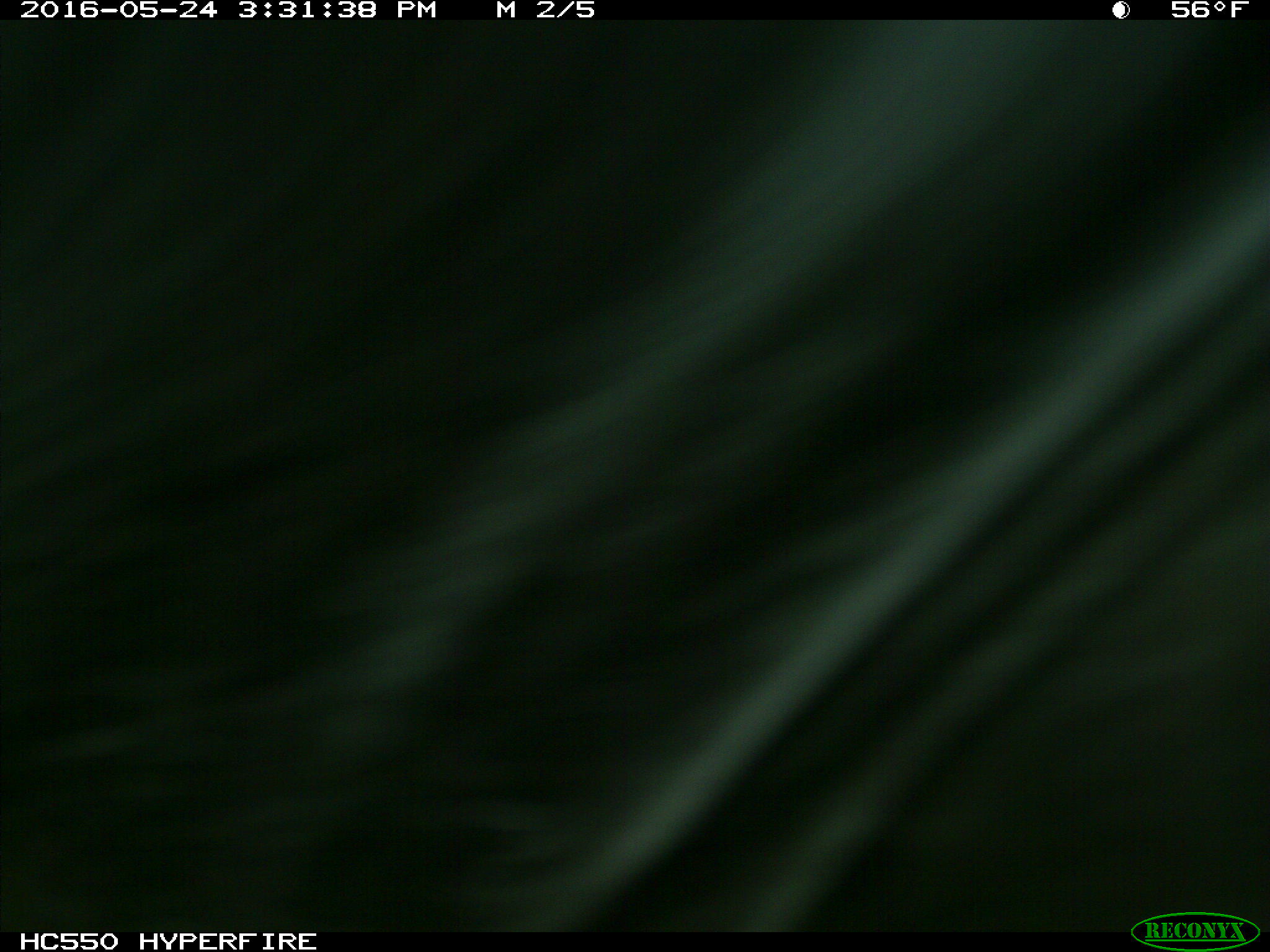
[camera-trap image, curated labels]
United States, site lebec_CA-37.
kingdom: Animalia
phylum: Chordata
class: Mammalia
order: Artiodactyla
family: Bovidae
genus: Bos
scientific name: Bos taurus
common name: domestic cow